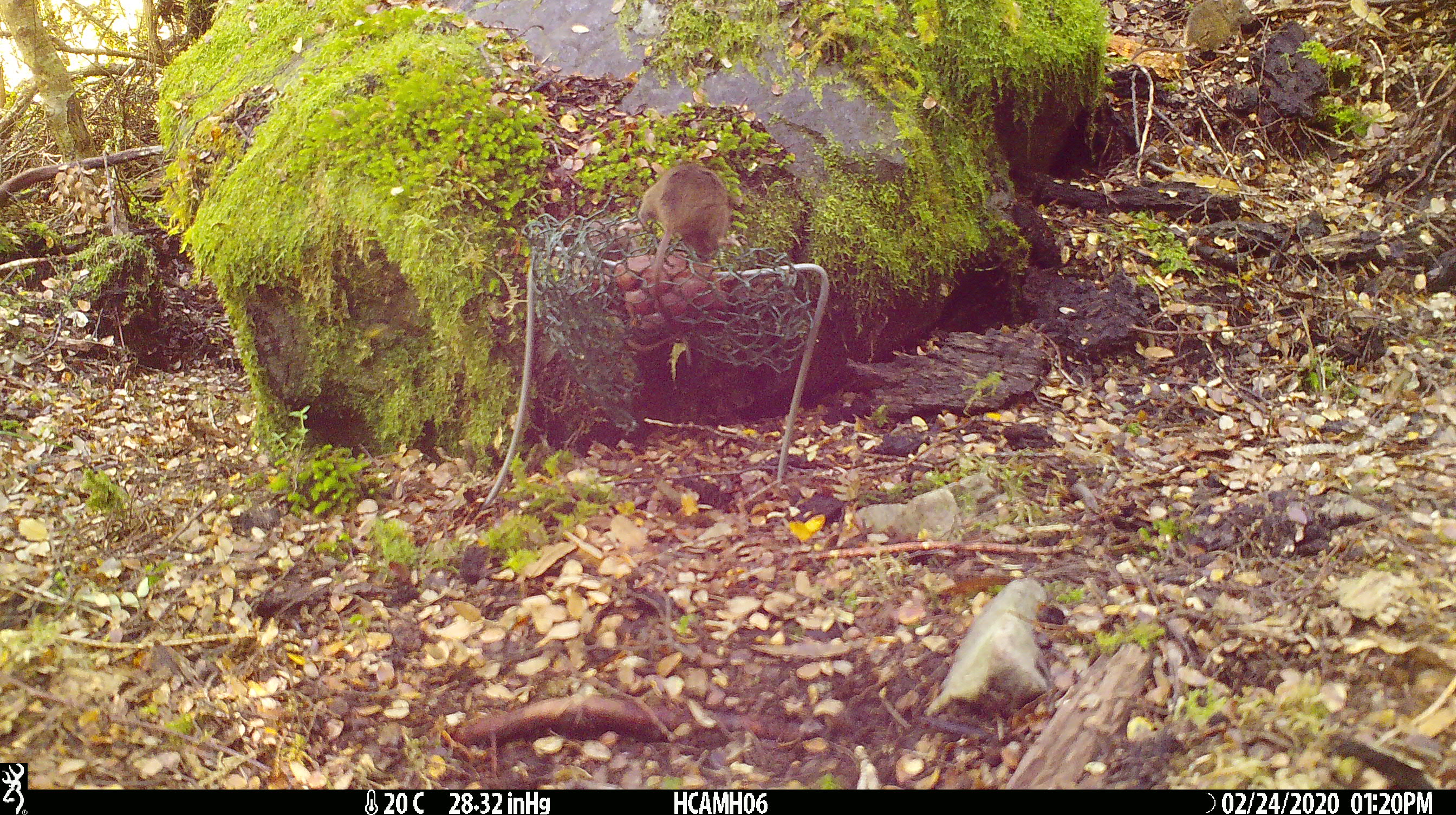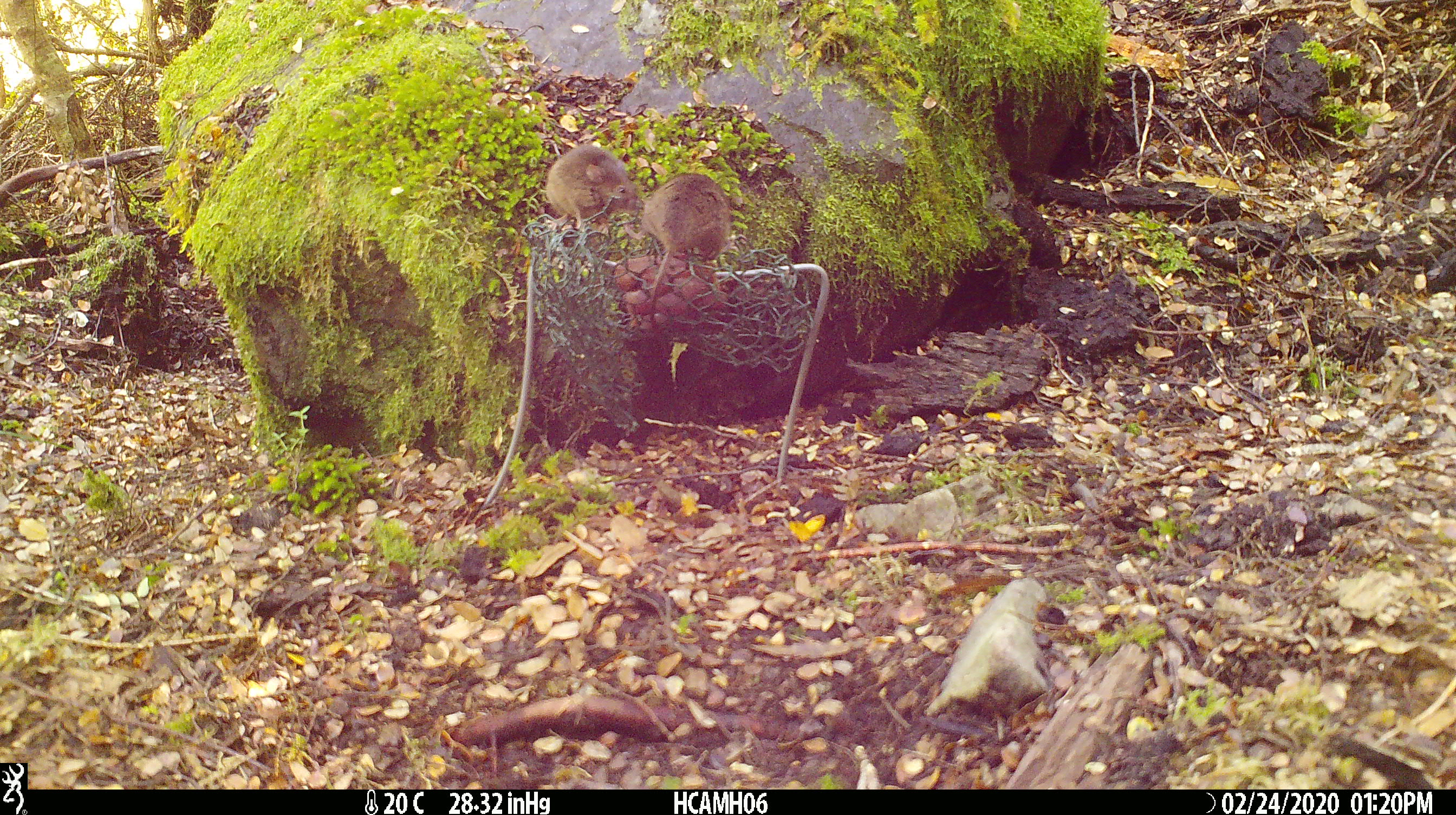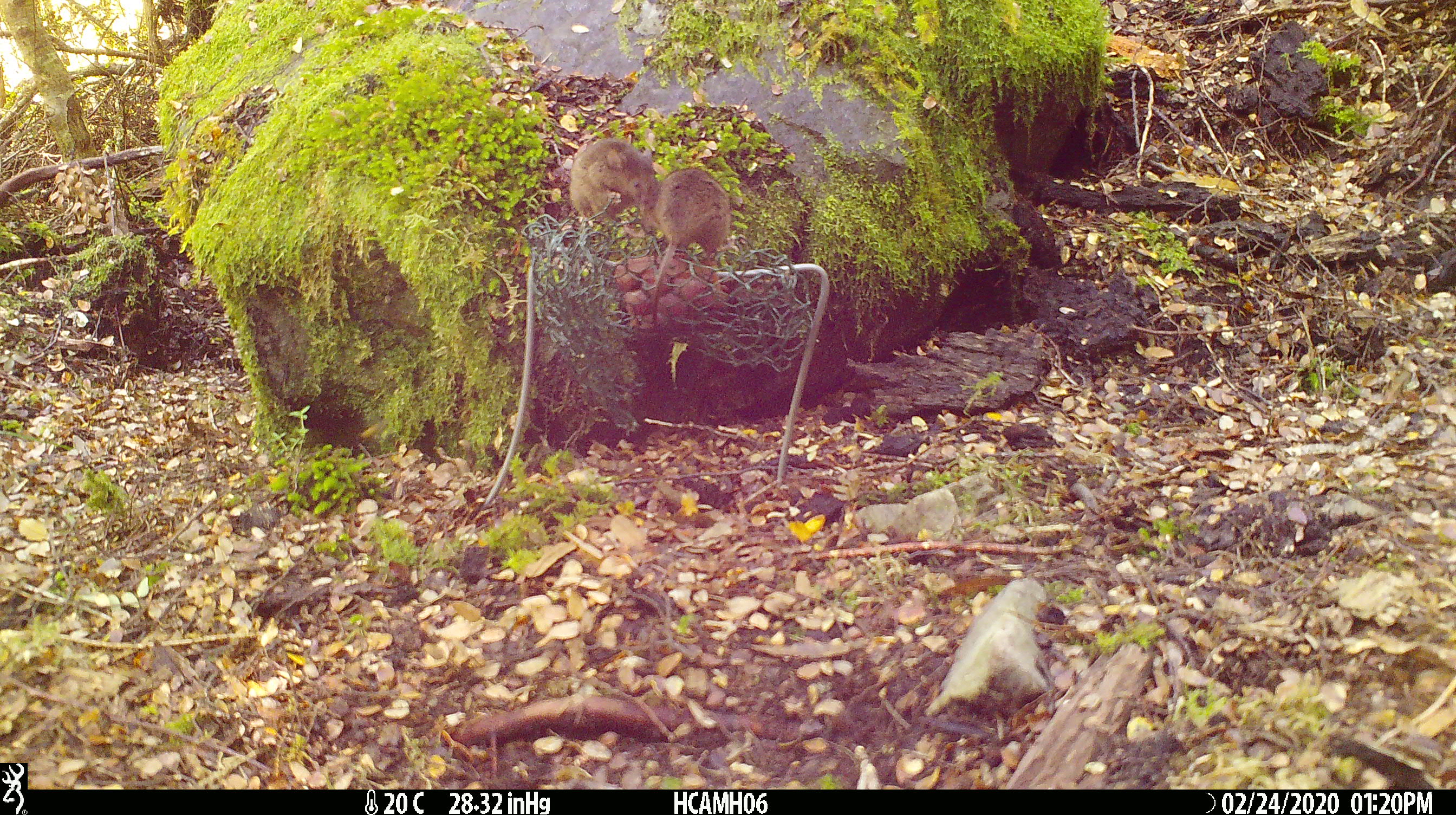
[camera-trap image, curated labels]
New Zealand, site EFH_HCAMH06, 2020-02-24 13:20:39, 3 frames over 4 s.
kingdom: Animalia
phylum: Chordata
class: Mammalia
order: Rodentia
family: Muridae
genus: Mus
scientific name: Mus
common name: mouse